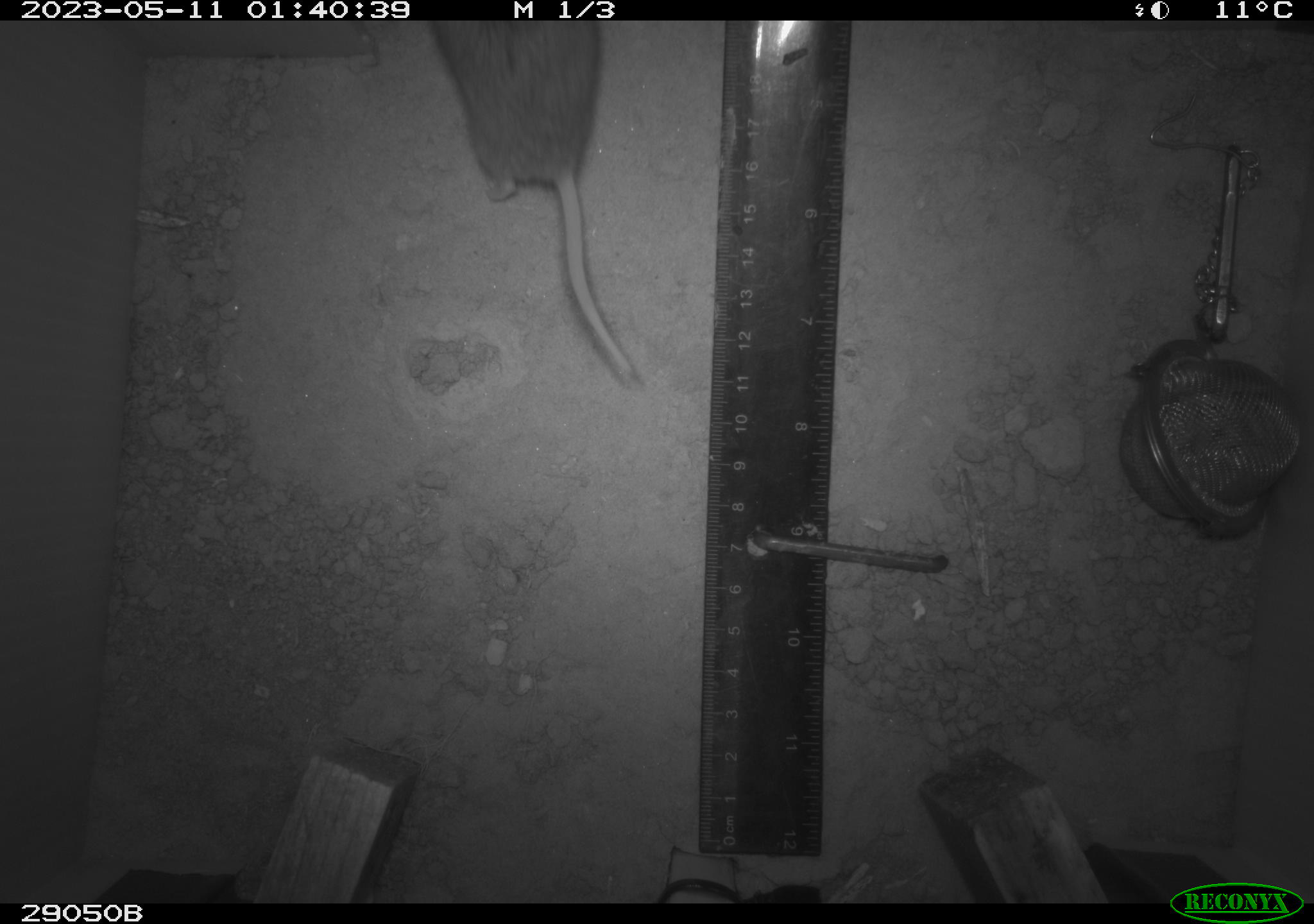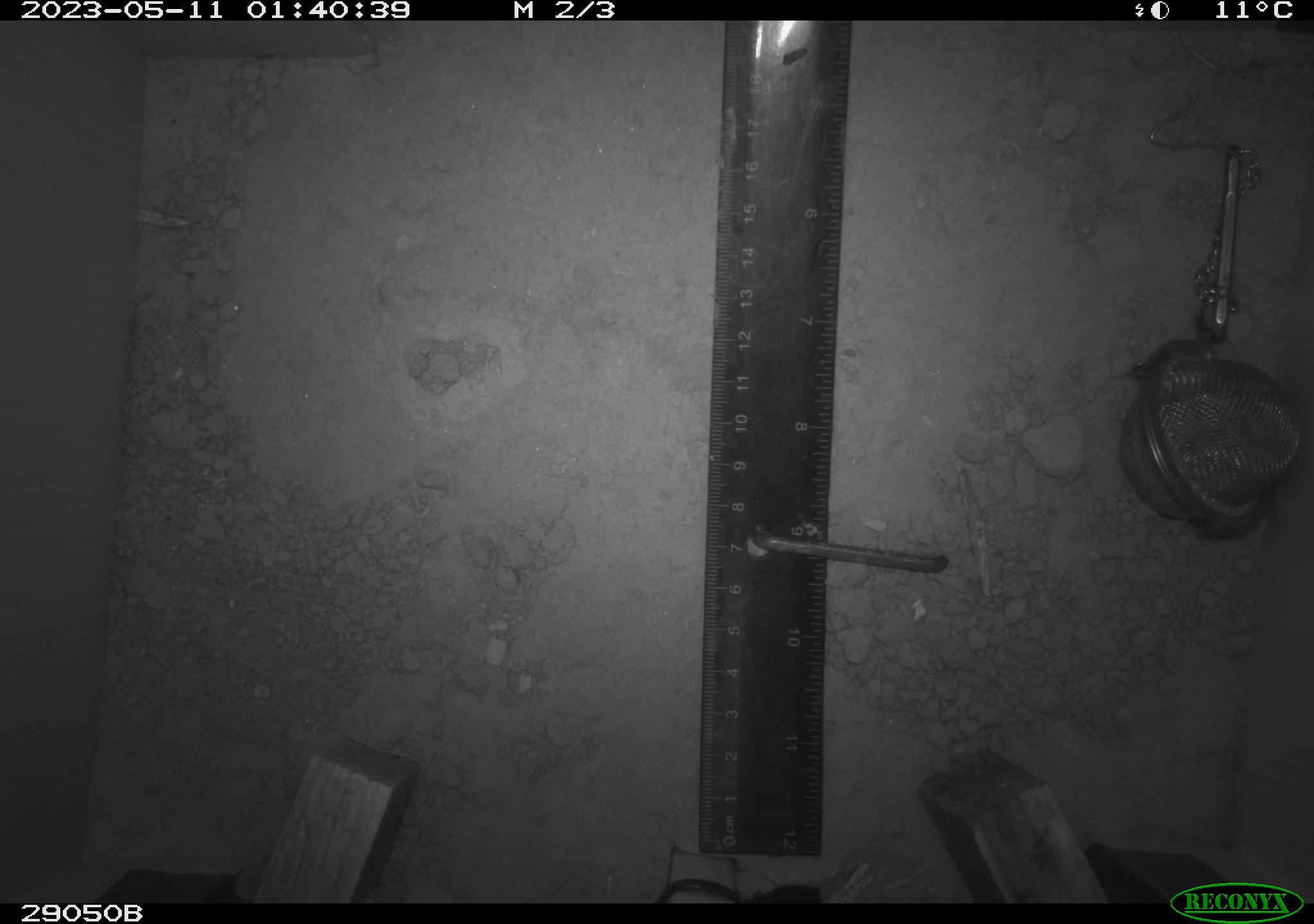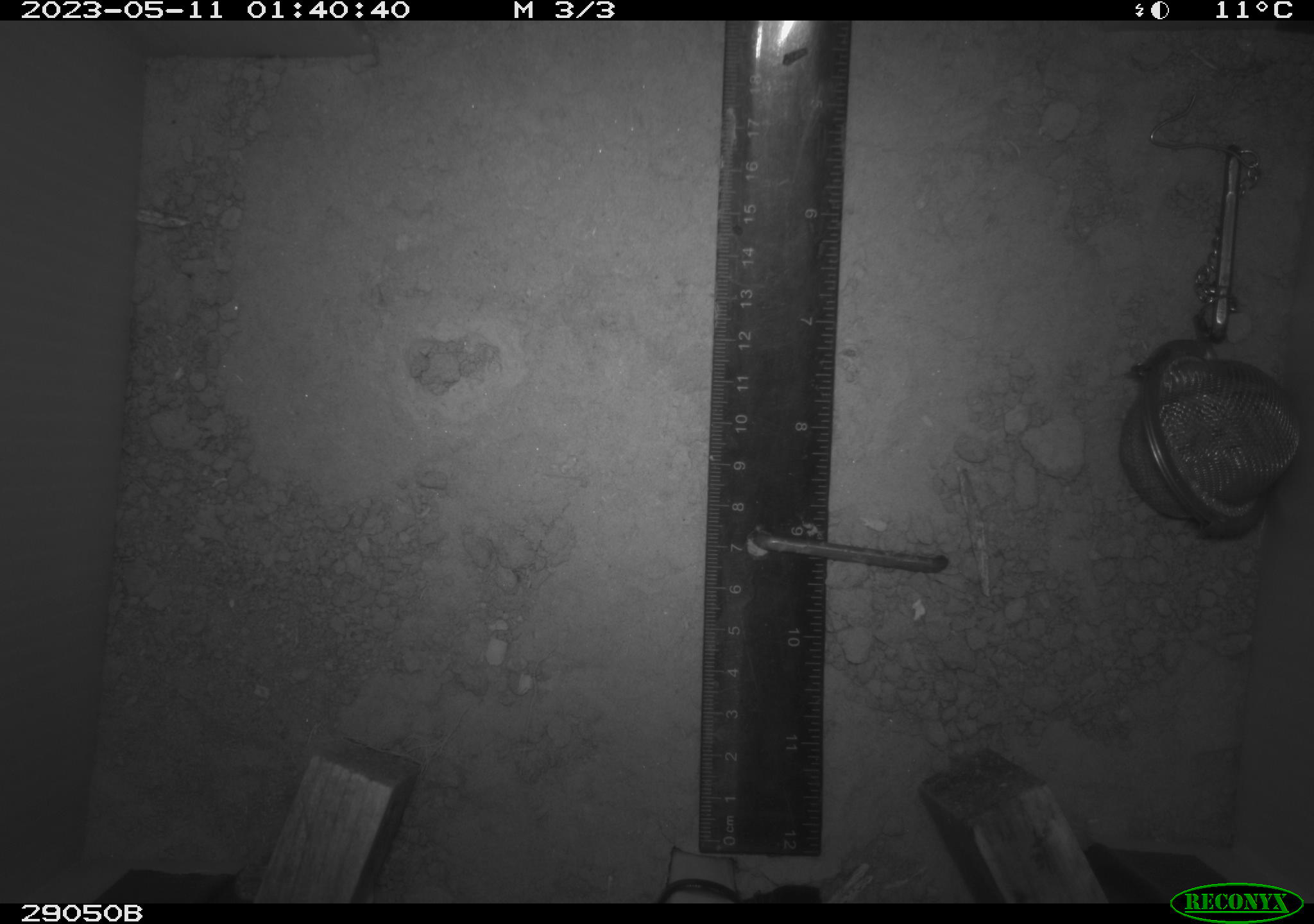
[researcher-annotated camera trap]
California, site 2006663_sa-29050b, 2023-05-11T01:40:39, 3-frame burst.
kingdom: Animalia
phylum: Chordata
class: Mammalia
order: Rodentia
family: Cricetidae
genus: Peromyscus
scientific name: Peromyscus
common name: deer mice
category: peromyscus species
Peromyscus species (deer mice) (Peromyscus).